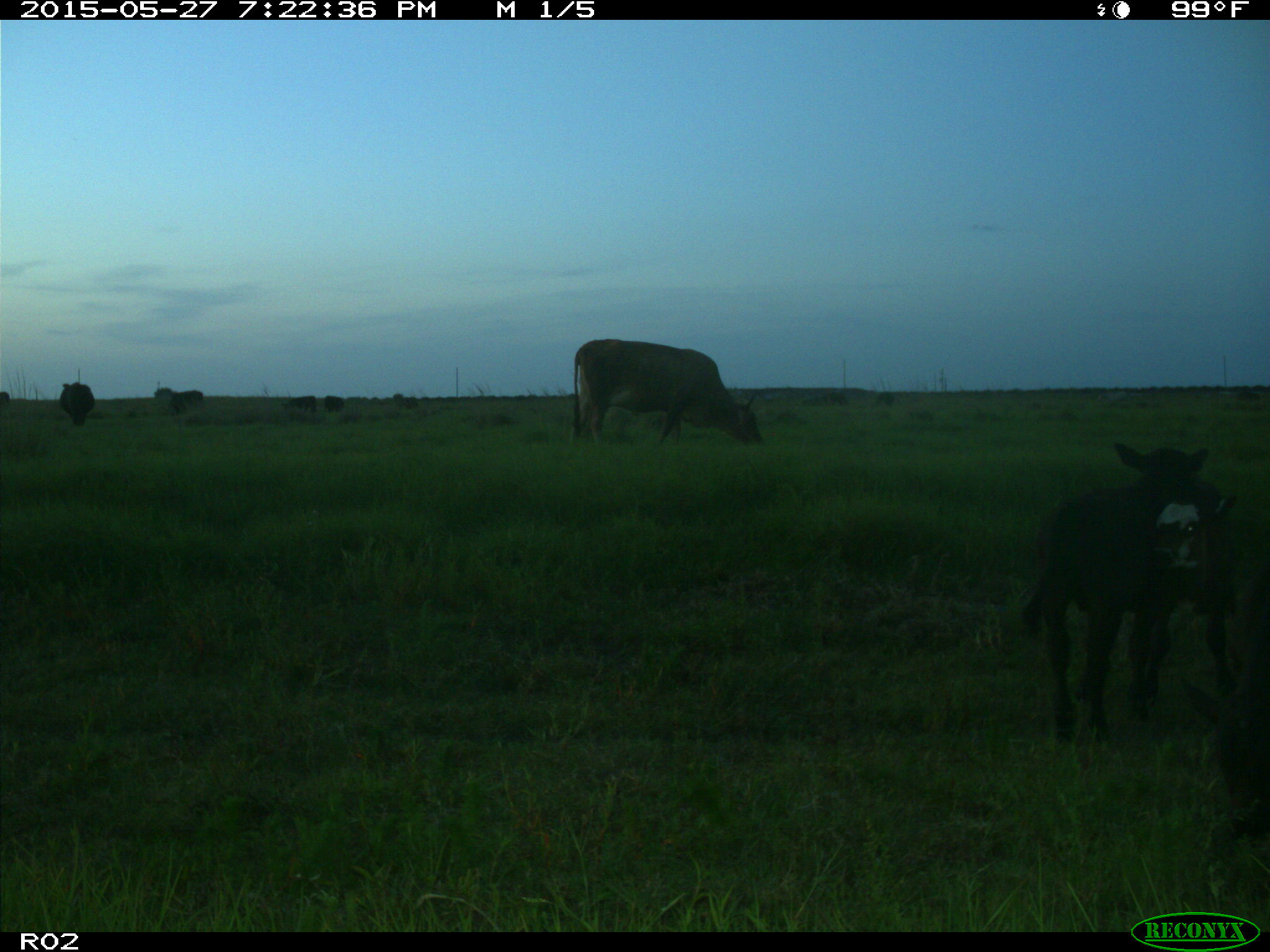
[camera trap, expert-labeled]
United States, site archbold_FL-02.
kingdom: Animalia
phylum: Chordata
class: Mammalia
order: Artiodactyla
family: Bovidae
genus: Bos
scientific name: Bos taurus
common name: domestic cow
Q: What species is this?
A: Bos taurus (domestic cow).